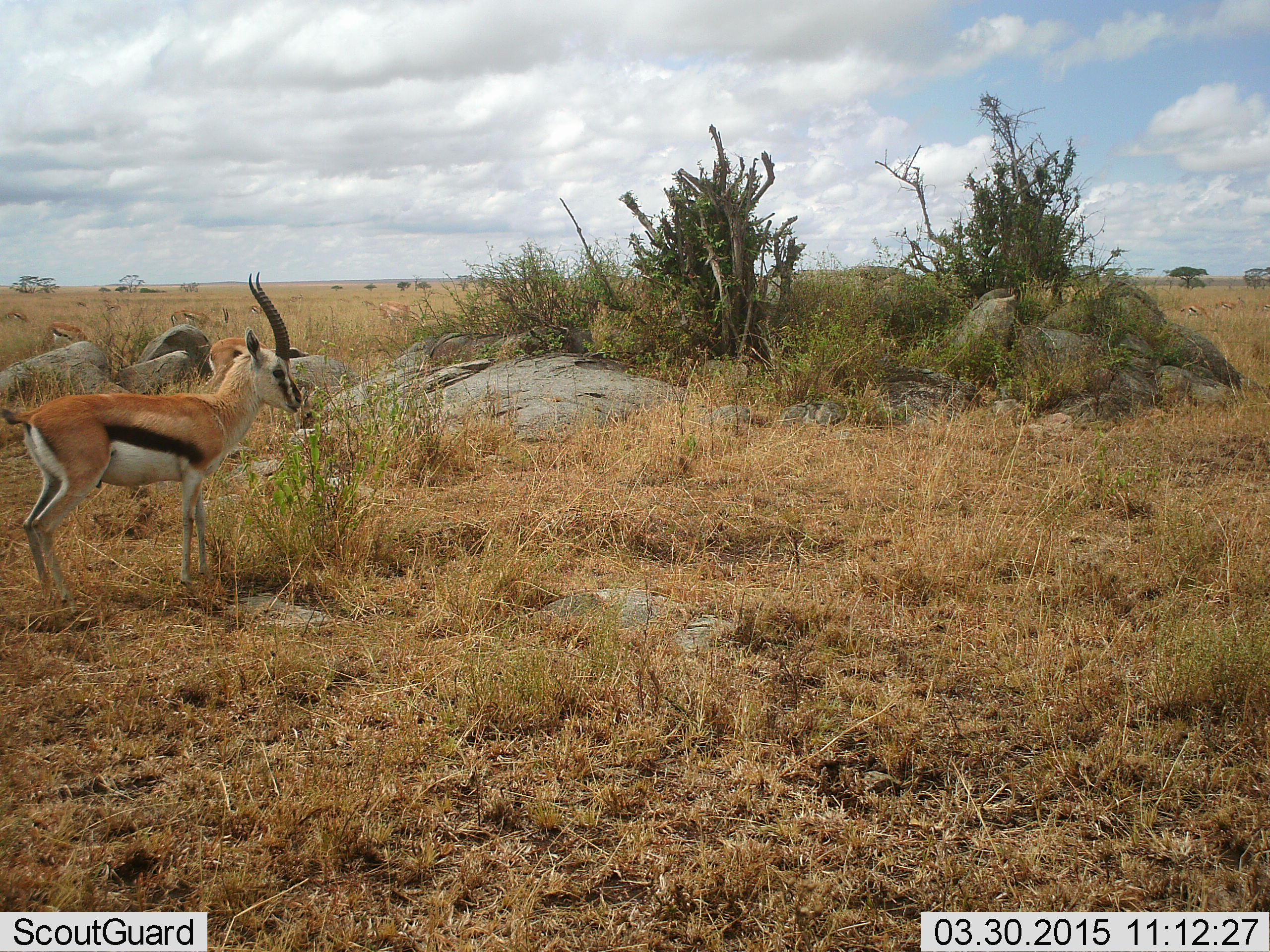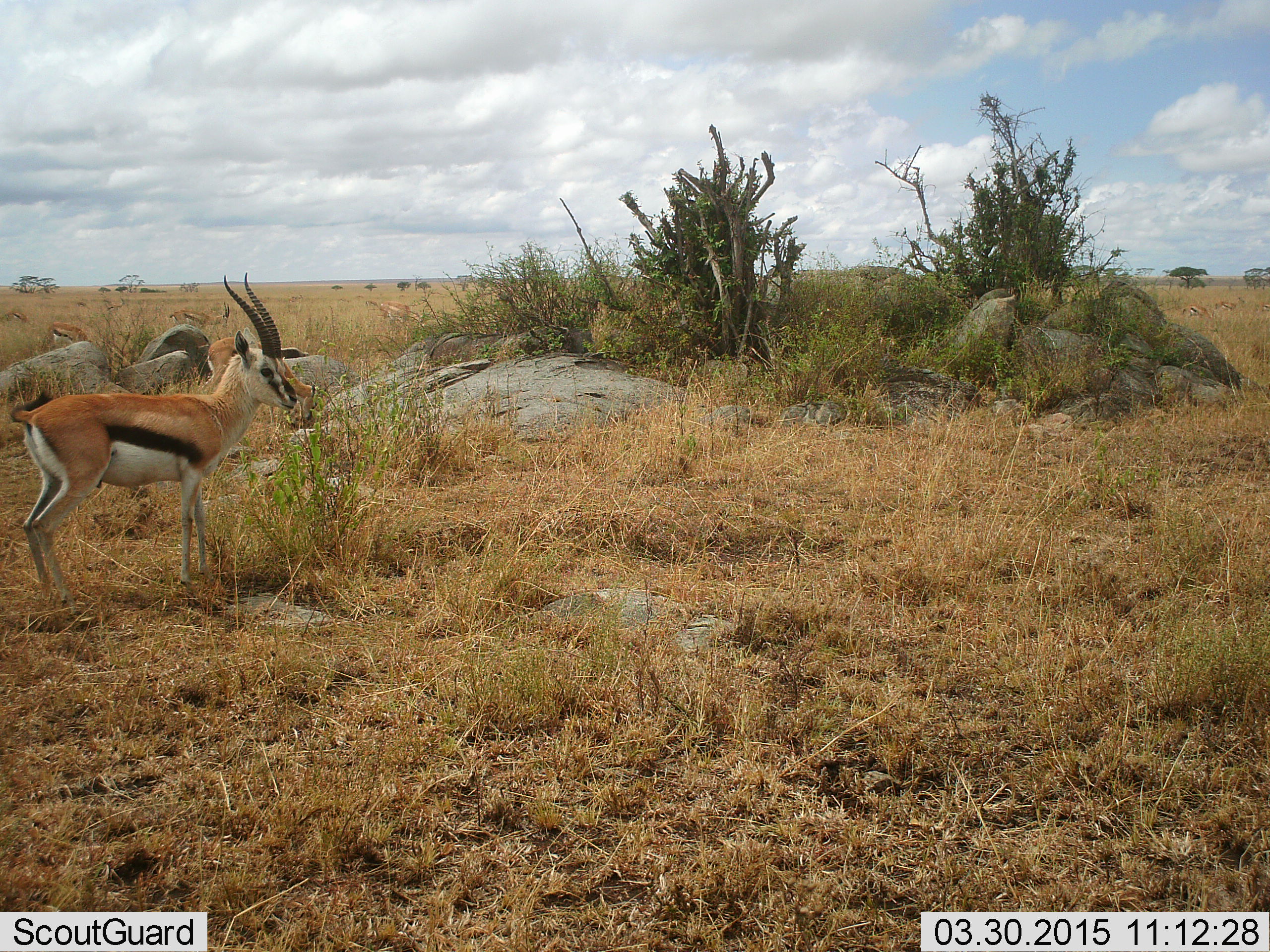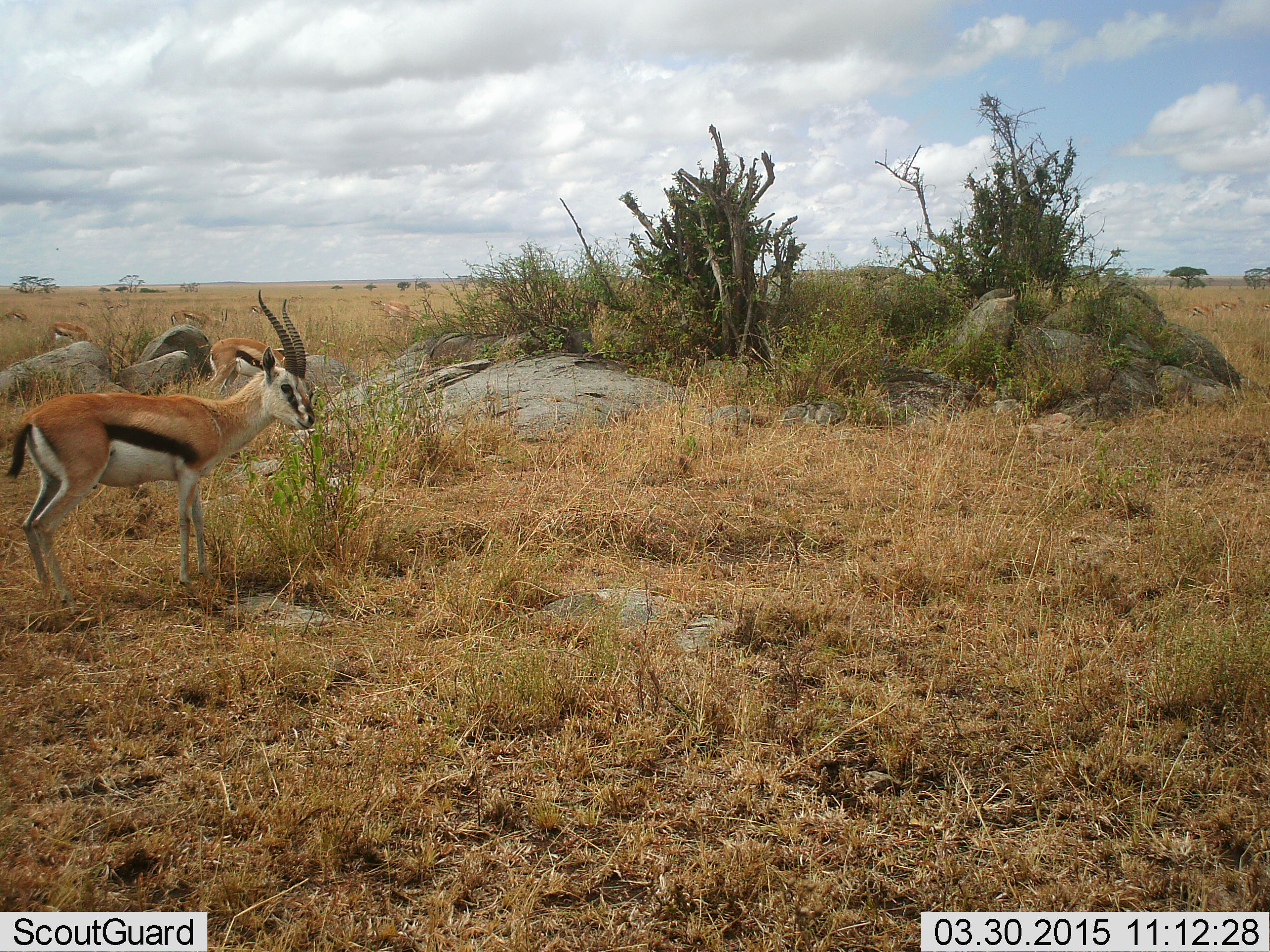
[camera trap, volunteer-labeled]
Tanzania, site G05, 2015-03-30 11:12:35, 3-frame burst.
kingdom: Animalia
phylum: Chordata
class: Mammalia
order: Artiodactyla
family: Bovidae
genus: Eudorcas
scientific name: Eudorcas thomsonii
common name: thomson's gazelle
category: gazellethomsons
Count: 4.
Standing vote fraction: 100%.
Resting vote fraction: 0%.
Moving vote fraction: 0%.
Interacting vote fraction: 0%.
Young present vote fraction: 0%.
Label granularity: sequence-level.